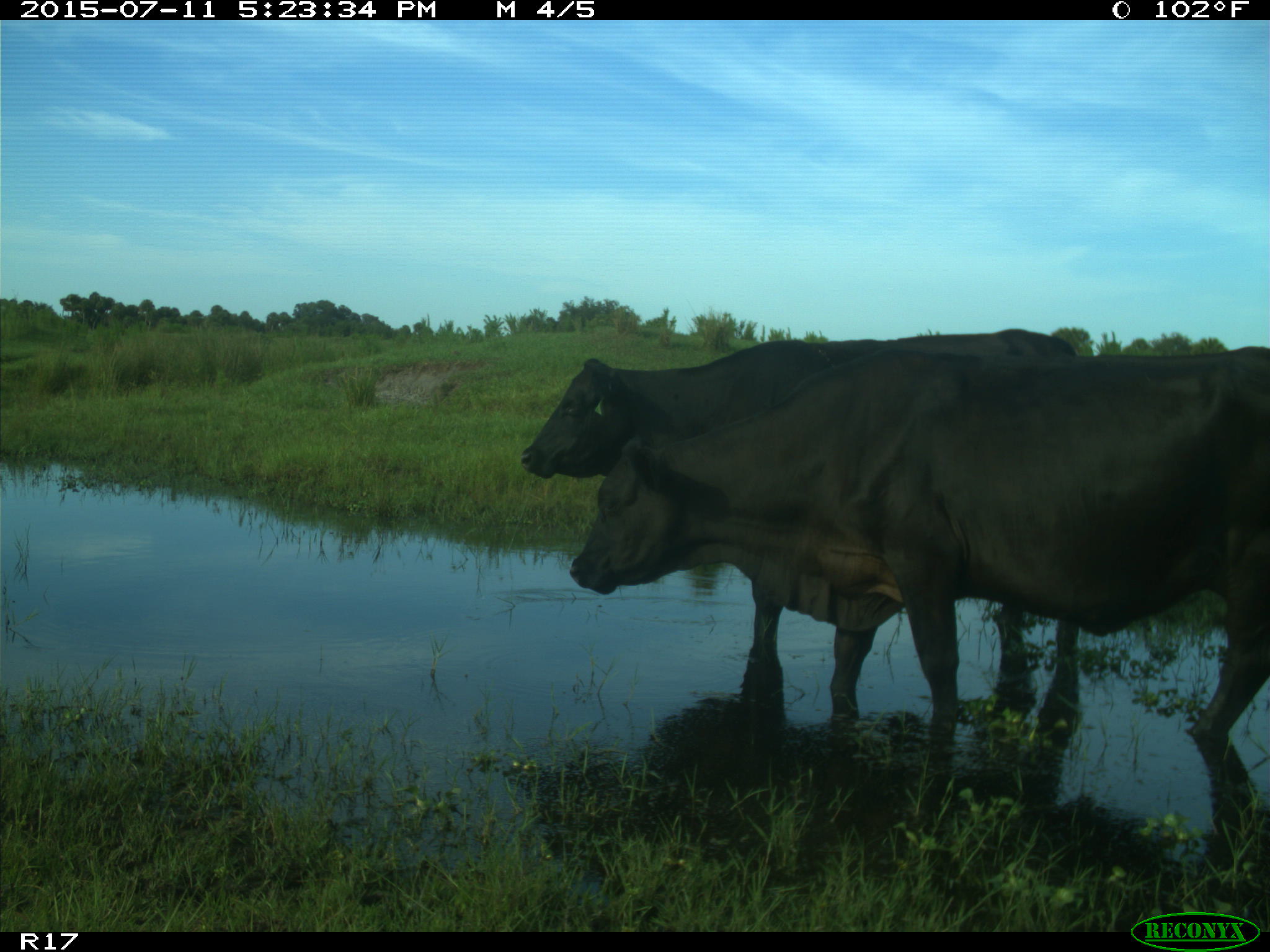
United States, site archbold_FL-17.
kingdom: Animalia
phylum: Chordata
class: Mammalia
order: Artiodactyla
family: Bovidae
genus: Bos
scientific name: Bos taurus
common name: domestic cow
Bos taurus (domestic cow).